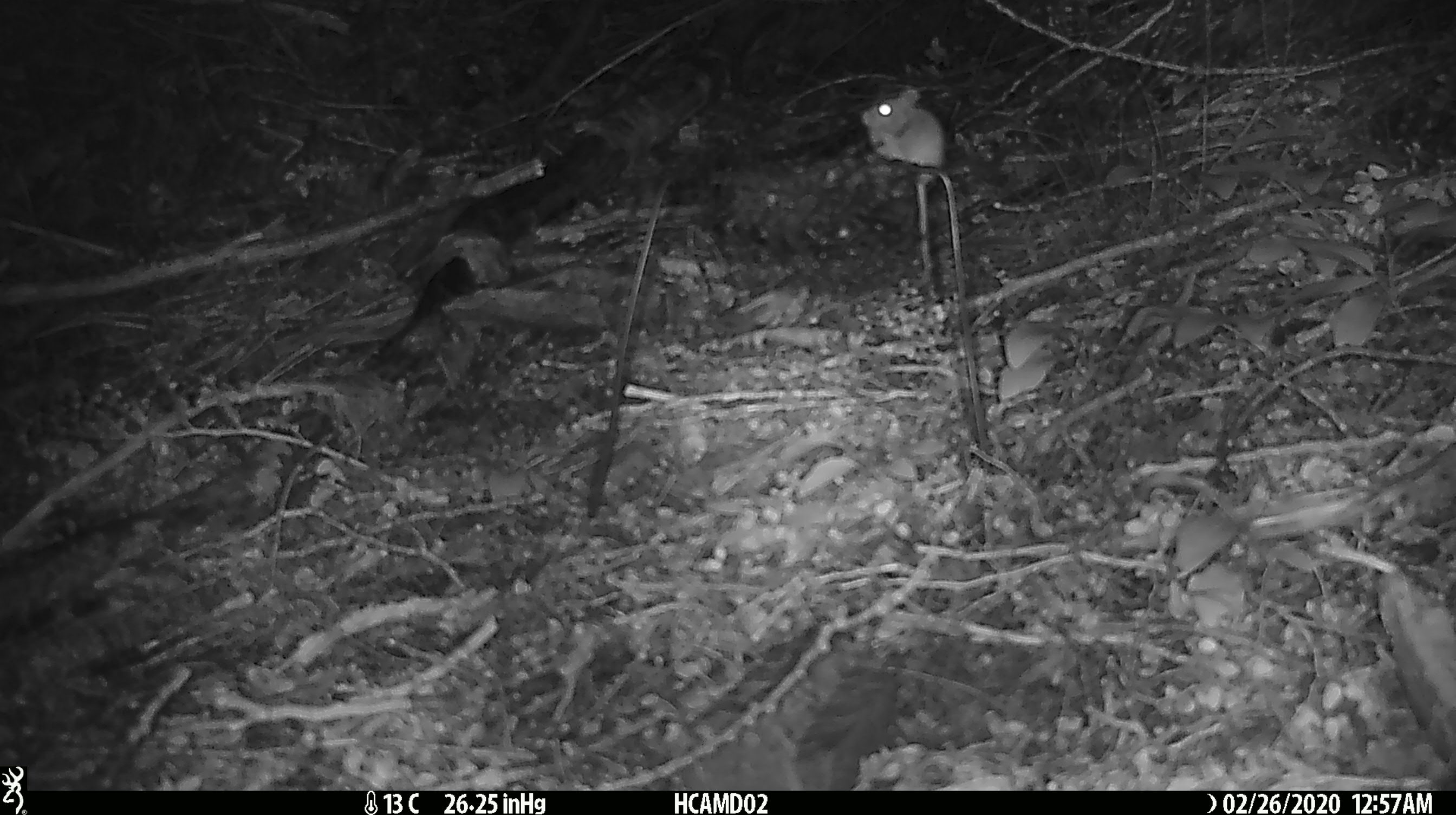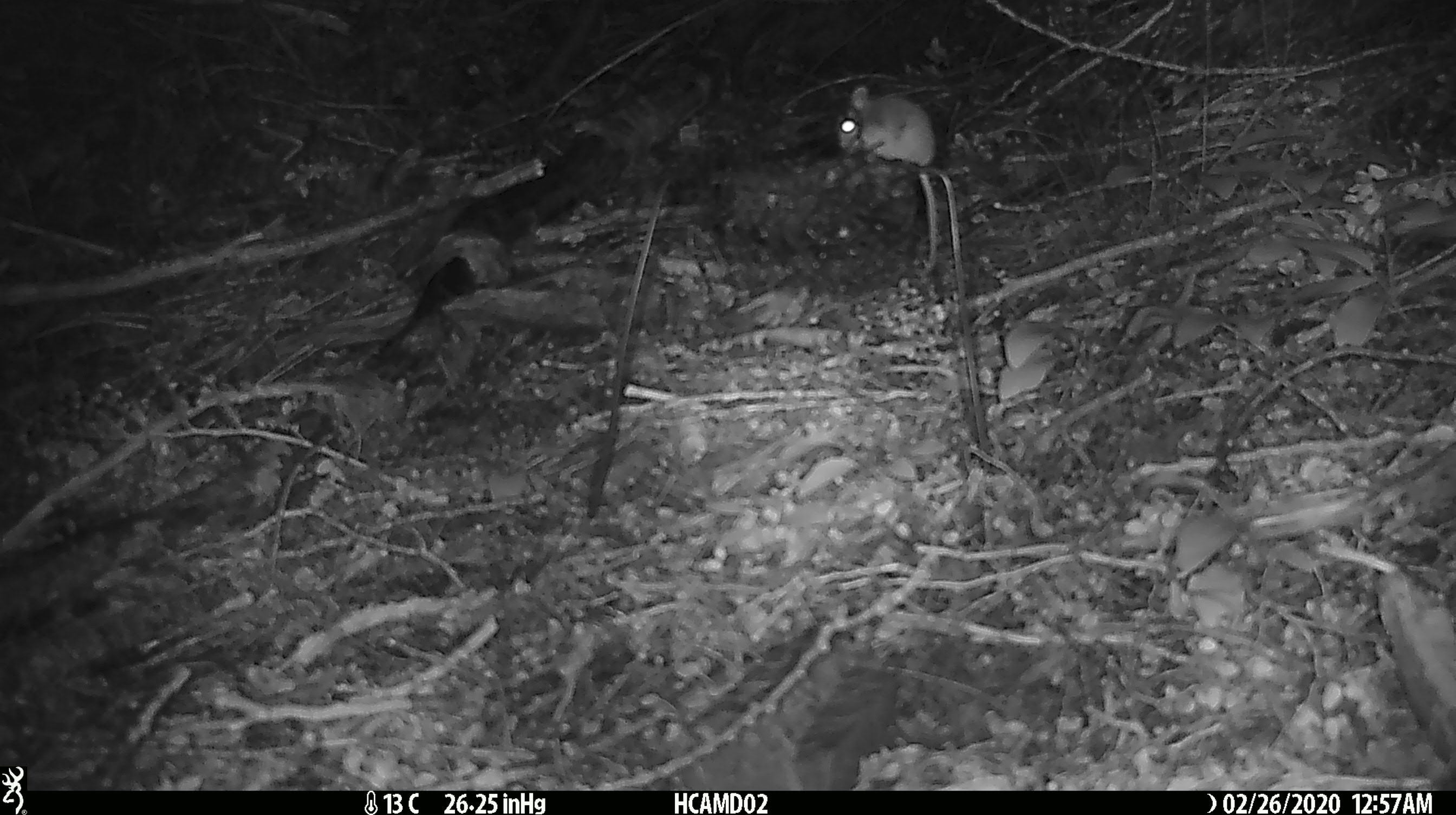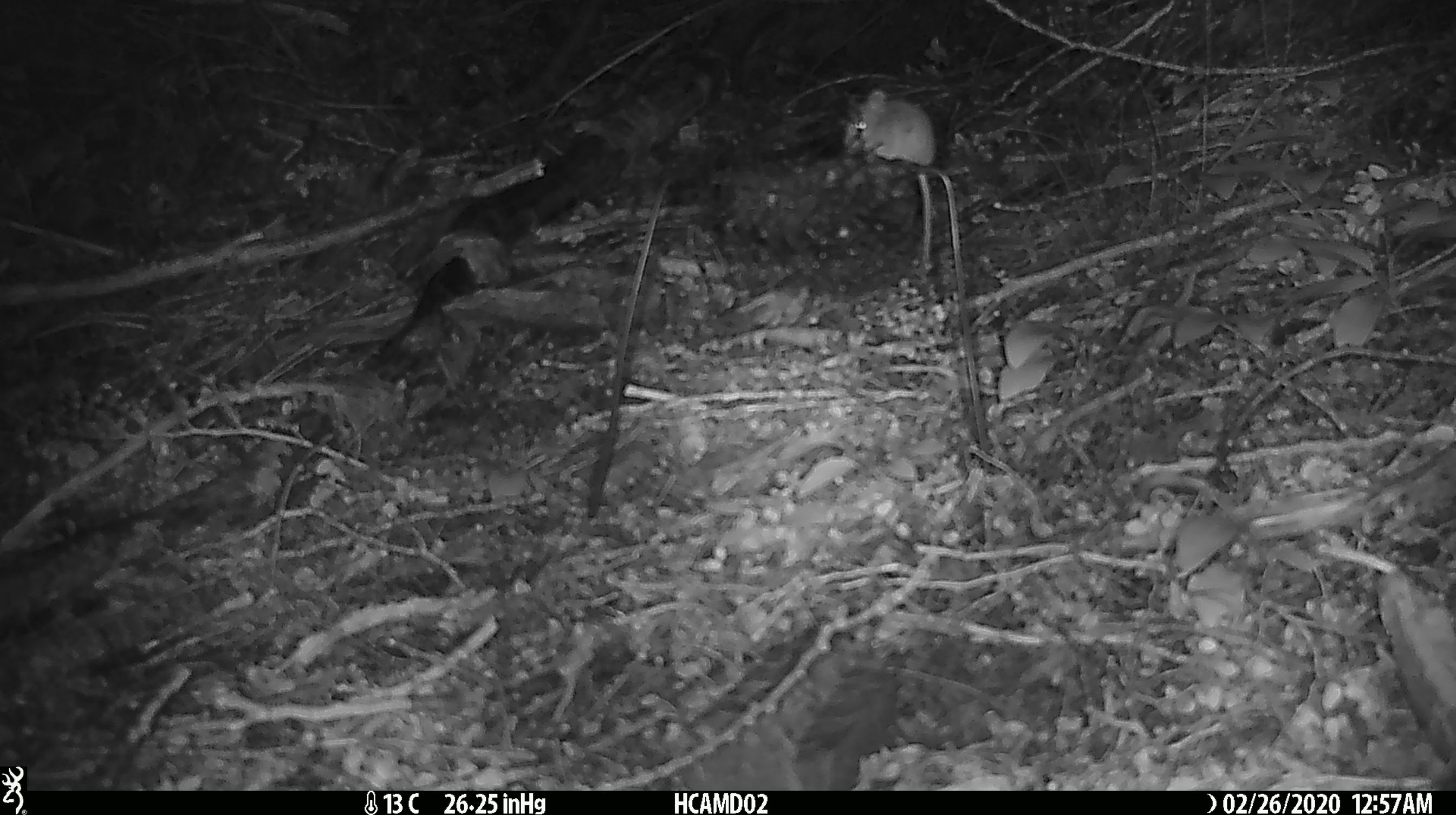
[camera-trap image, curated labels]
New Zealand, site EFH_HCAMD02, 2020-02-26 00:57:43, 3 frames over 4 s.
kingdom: Animalia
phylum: Chordata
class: Mammalia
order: Rodentia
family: Muridae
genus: Mus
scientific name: Mus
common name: mouse